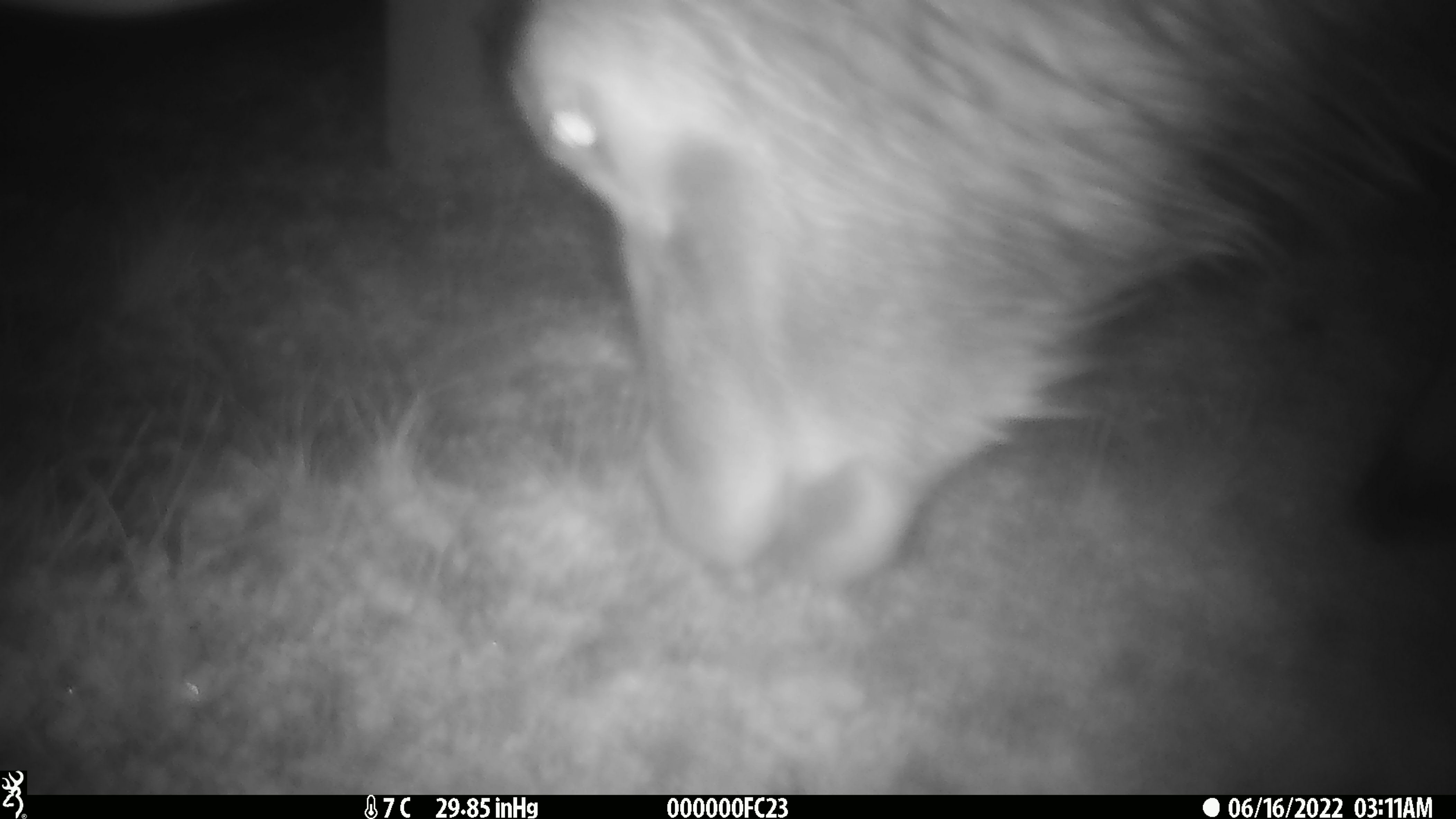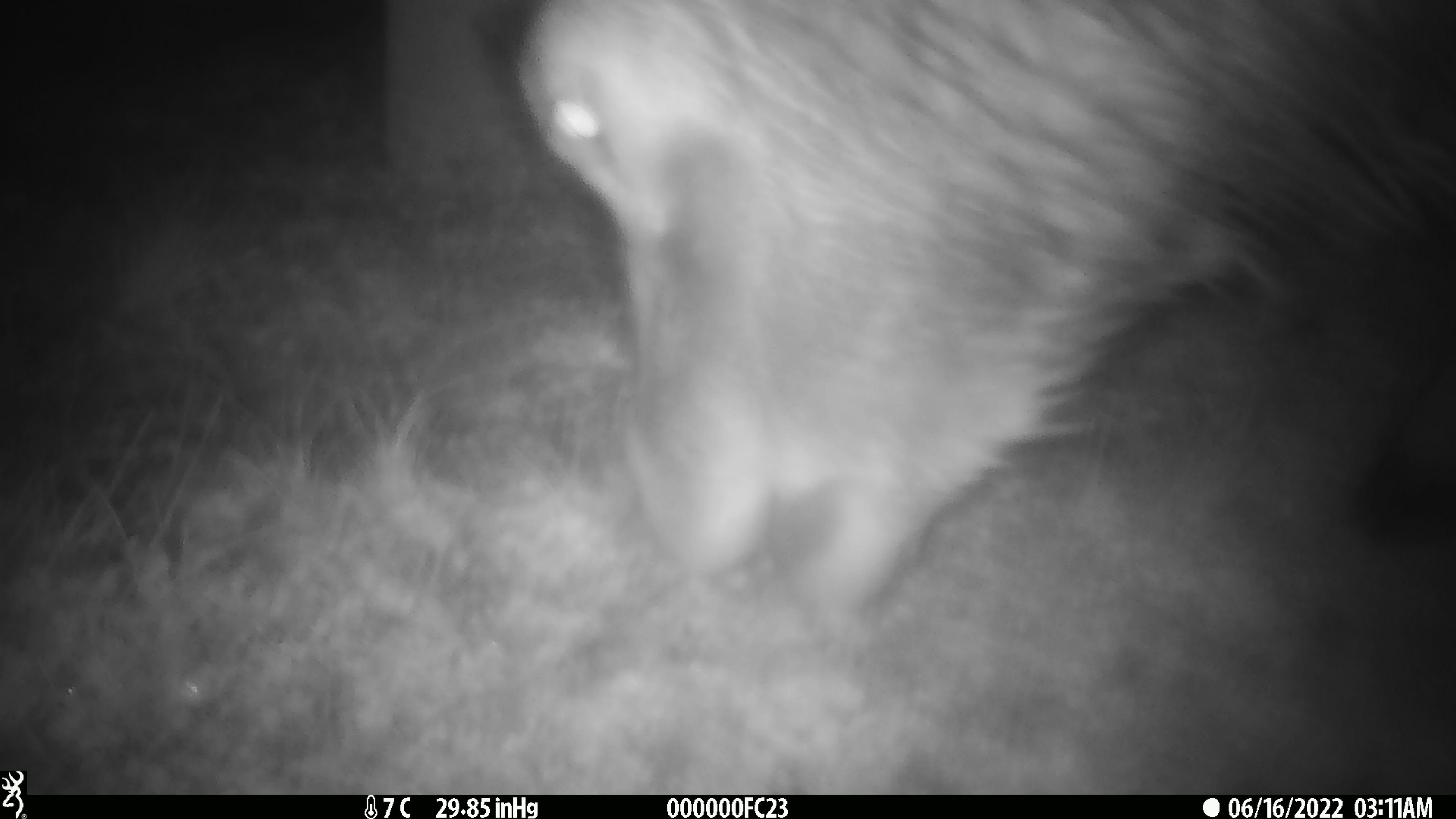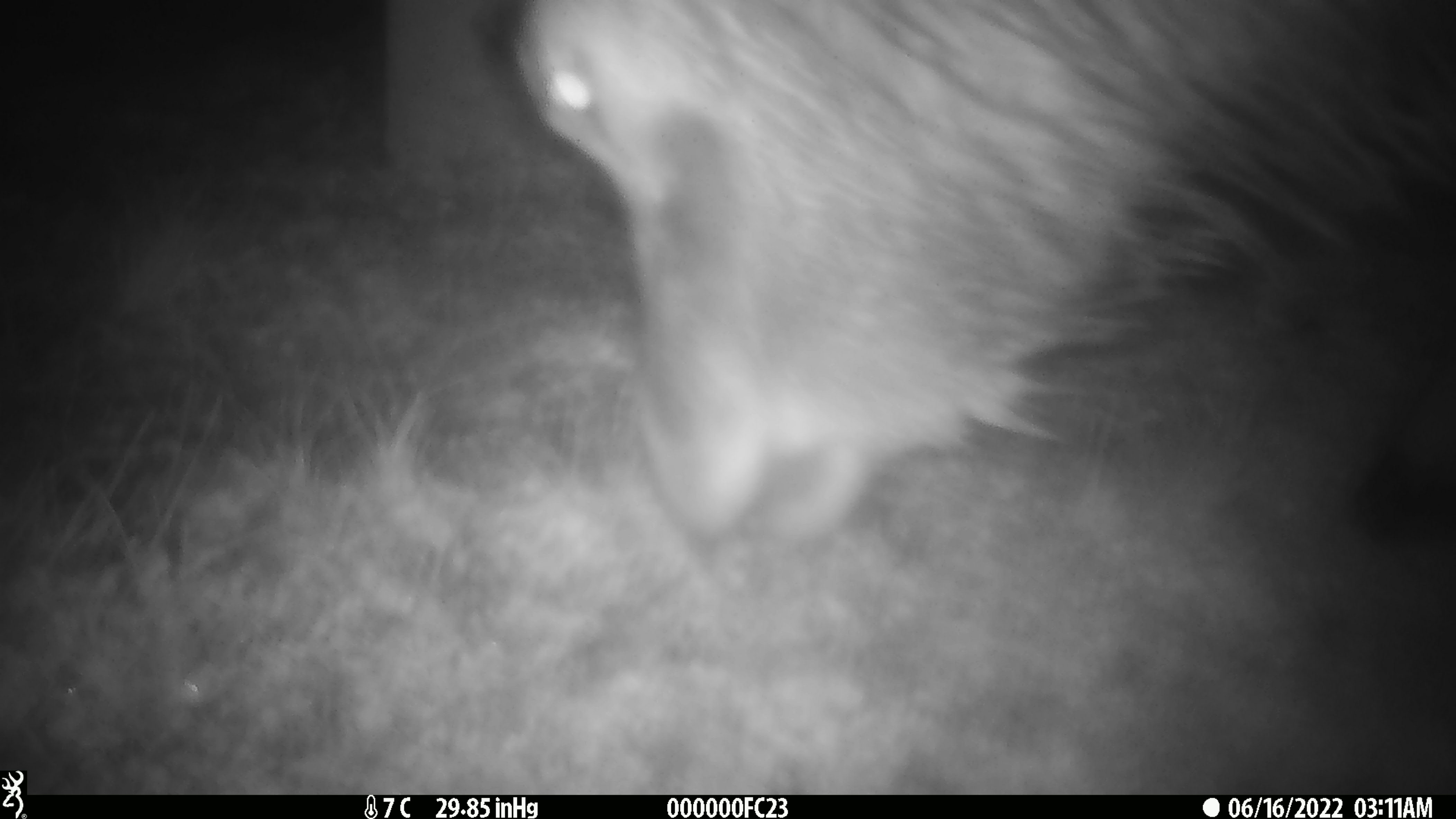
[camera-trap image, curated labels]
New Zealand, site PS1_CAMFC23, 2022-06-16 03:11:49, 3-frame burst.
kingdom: Animalia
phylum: Chordata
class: Mammalia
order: Artiodactyla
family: Cervidae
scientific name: Cervidae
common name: deer